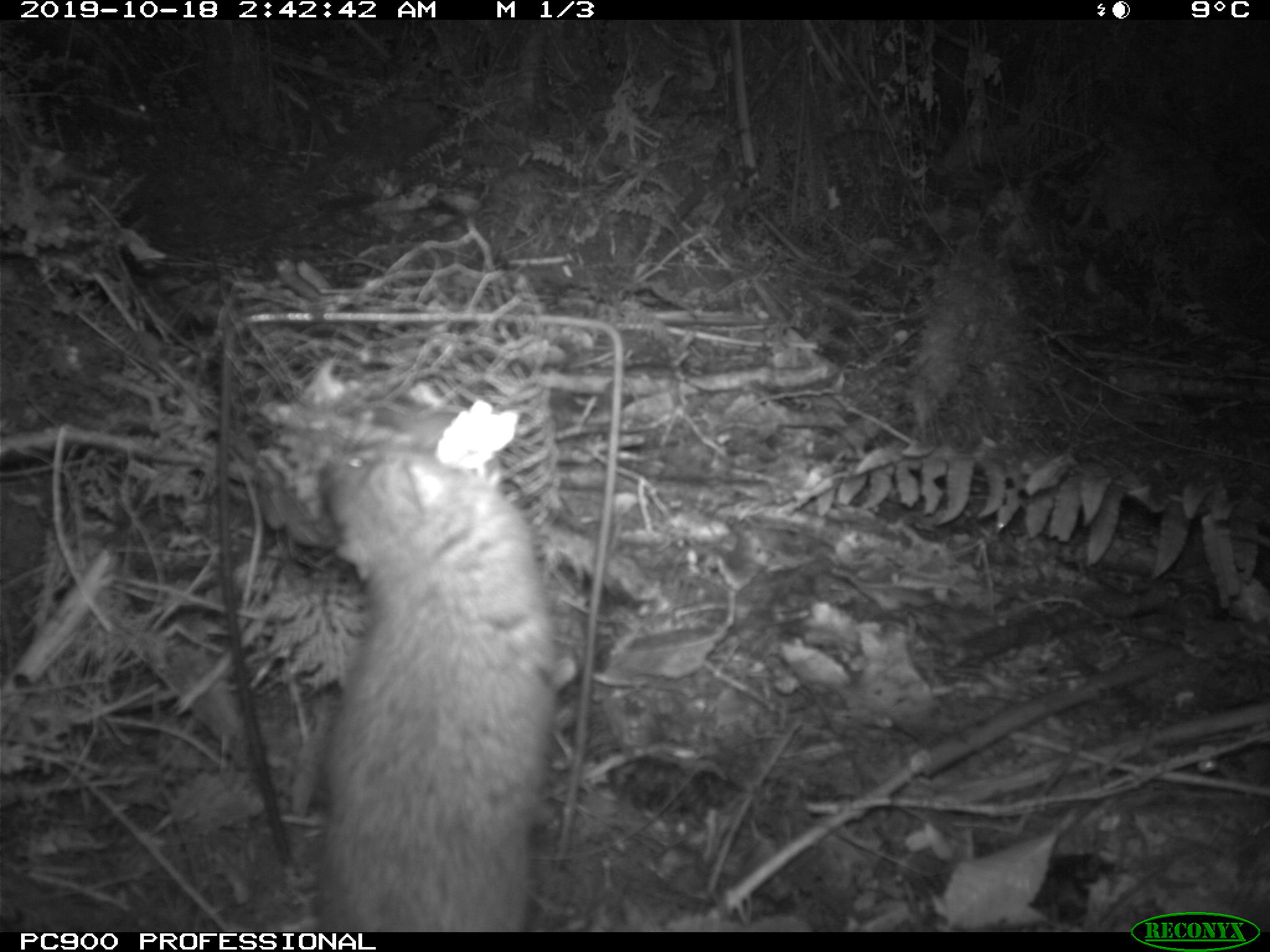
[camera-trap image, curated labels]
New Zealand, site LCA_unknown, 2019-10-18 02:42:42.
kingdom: Animalia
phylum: Chordata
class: Mammalia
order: Rodentia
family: Muridae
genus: Rattus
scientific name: Rattus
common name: rat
Rat (Rattus).